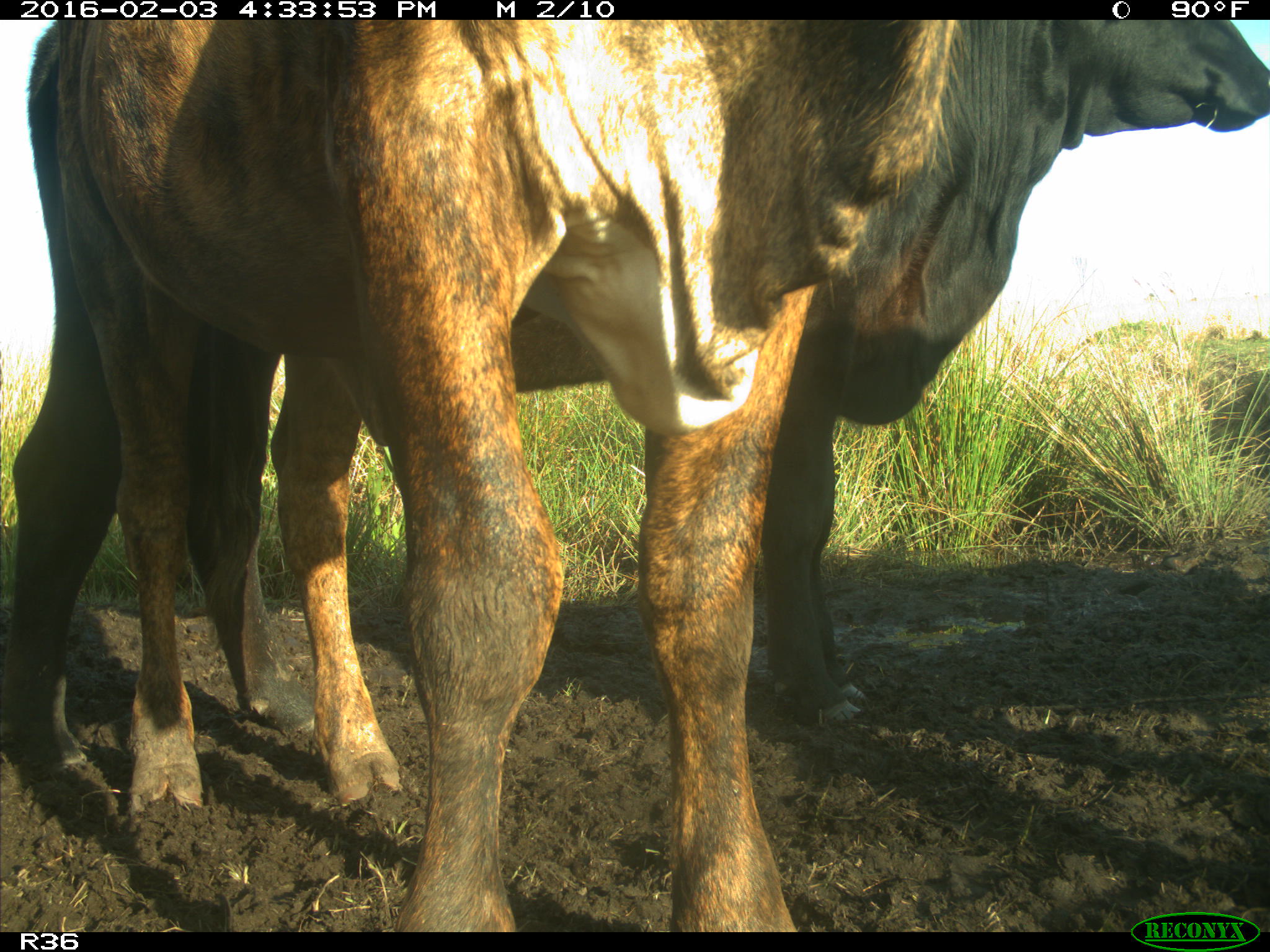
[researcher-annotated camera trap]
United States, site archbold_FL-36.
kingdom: Animalia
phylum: Chordata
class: Mammalia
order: Artiodactyla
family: Bovidae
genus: Bos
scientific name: Bos taurus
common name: domestic cow